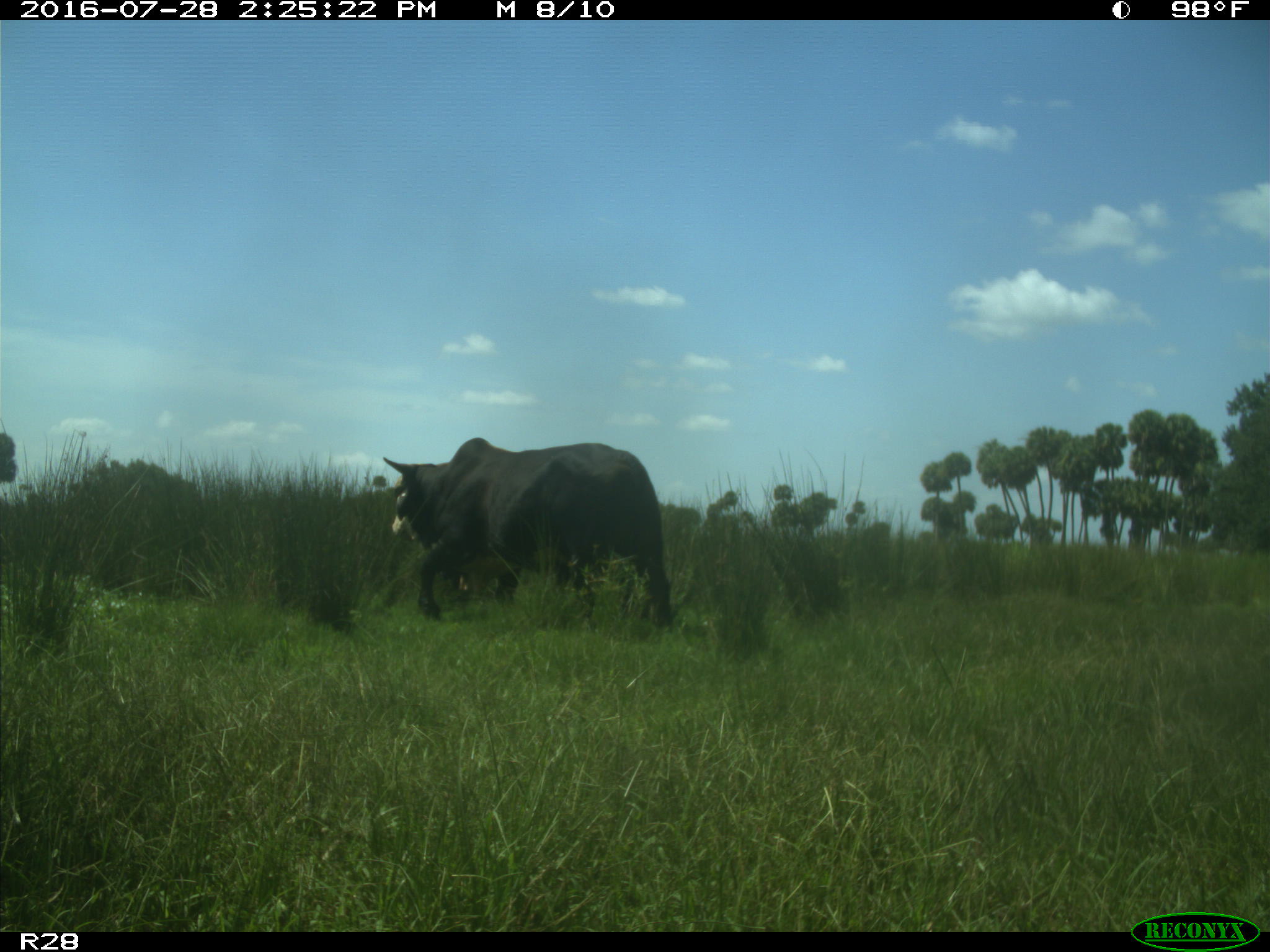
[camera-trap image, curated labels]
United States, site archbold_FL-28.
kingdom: Animalia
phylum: Chordata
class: Mammalia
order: Artiodactyla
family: Bovidae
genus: Bos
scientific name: Bos taurus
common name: domestic cow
Bos taurus (domestic cow).